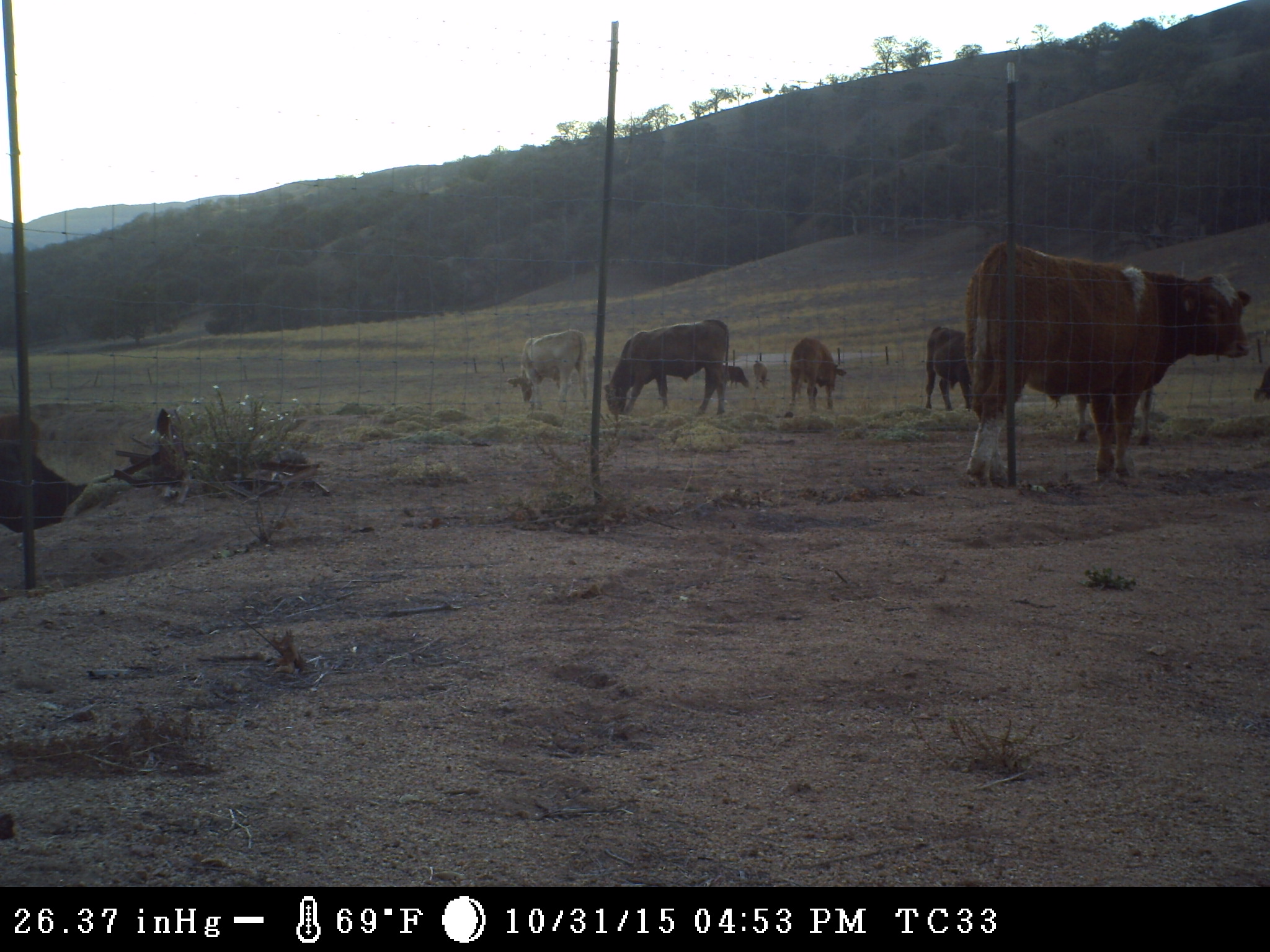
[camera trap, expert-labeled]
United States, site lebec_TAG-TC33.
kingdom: Animalia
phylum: Chordata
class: Mammalia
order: Artiodactyla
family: Bovidae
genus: Bos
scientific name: Bos taurus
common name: domestic cow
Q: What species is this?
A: Bos taurus (domestic cow).